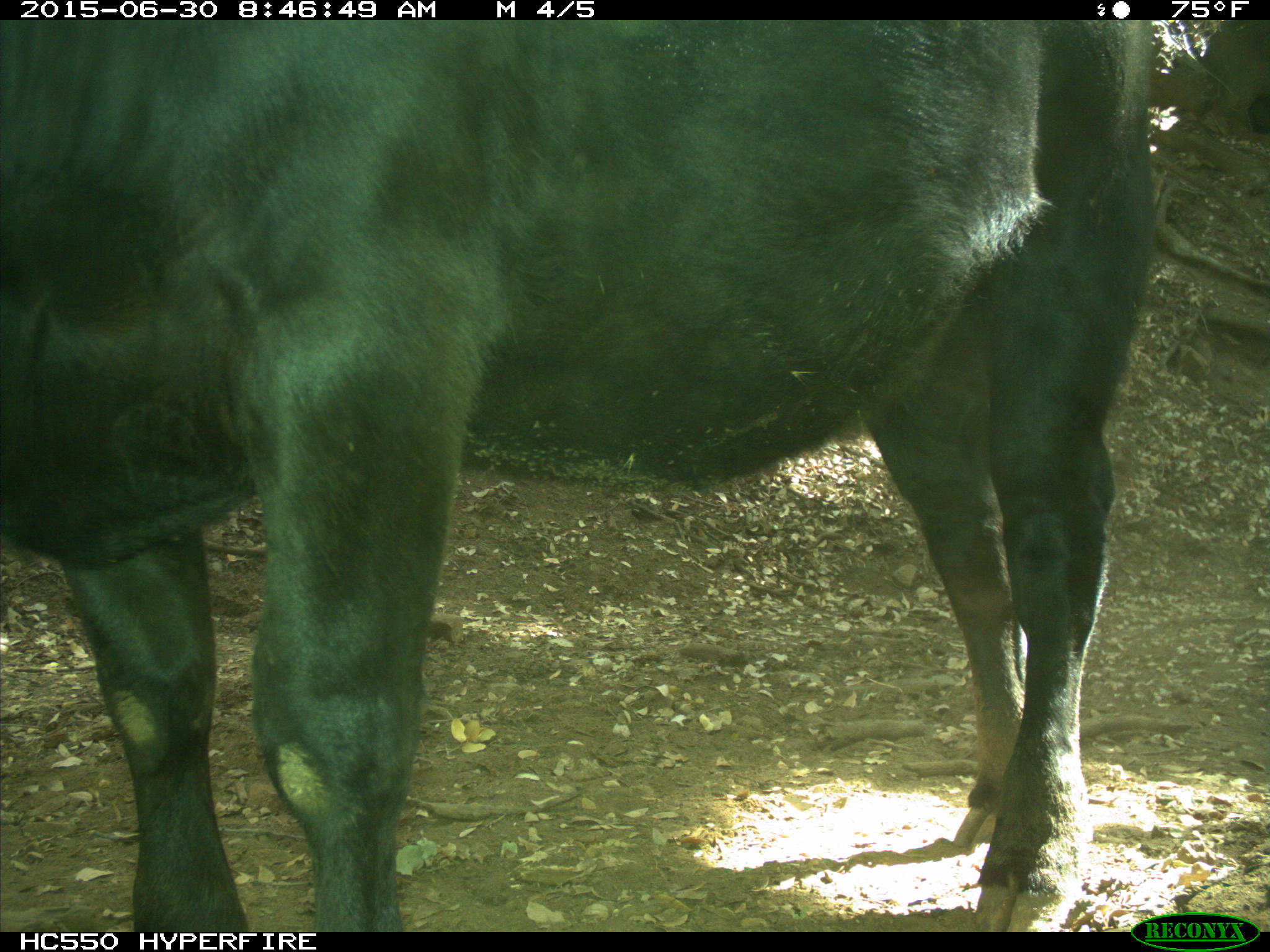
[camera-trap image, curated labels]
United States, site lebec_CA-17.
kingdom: Animalia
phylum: Chordata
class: Mammalia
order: Artiodactyla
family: Bovidae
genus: Bos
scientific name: Bos taurus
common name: domestic cow